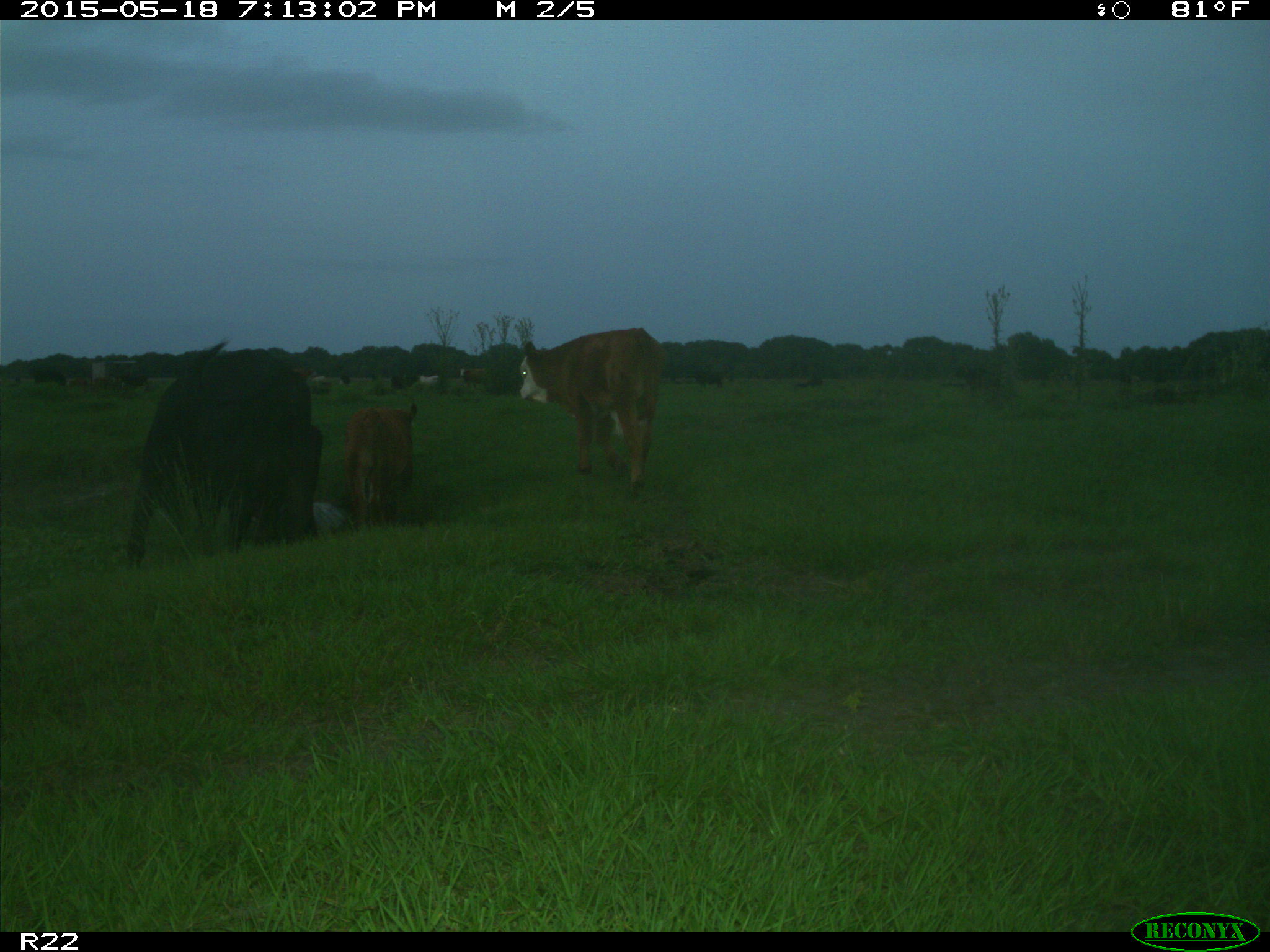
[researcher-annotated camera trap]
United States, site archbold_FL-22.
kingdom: Animalia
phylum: Chordata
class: Mammalia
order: Artiodactyla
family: Bovidae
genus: Bos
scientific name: Bos taurus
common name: domestic cow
Bos taurus (domestic cow).